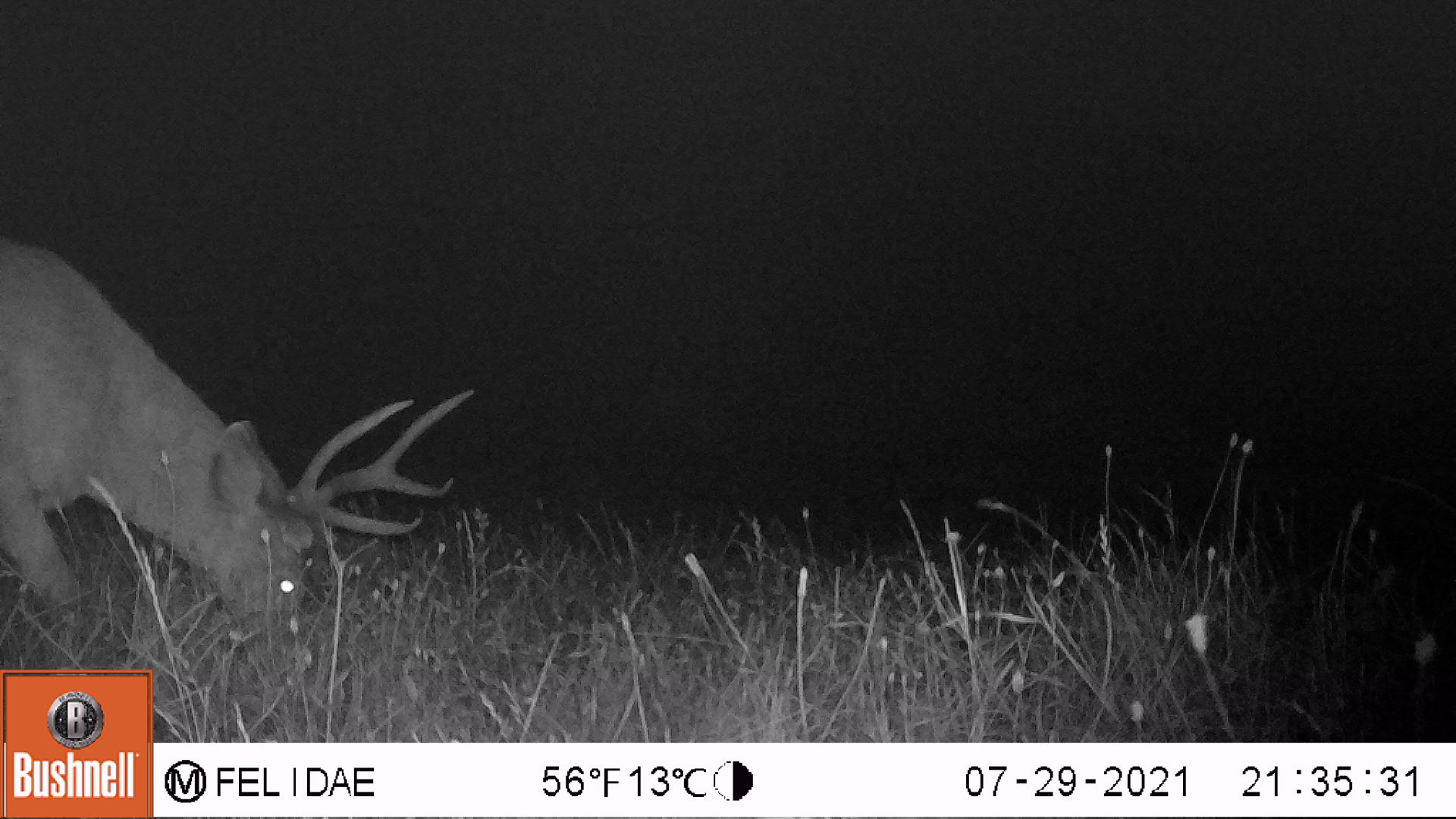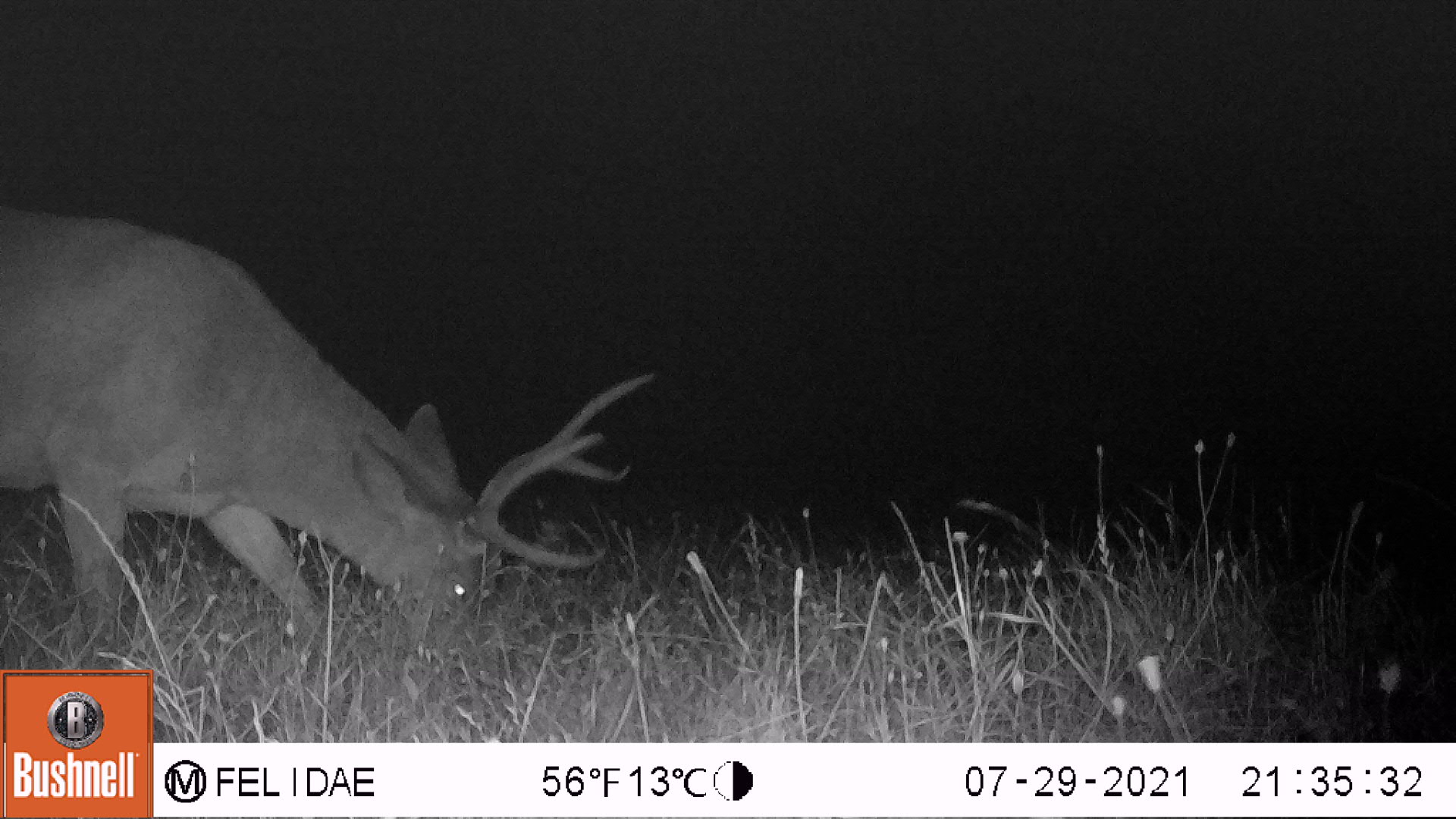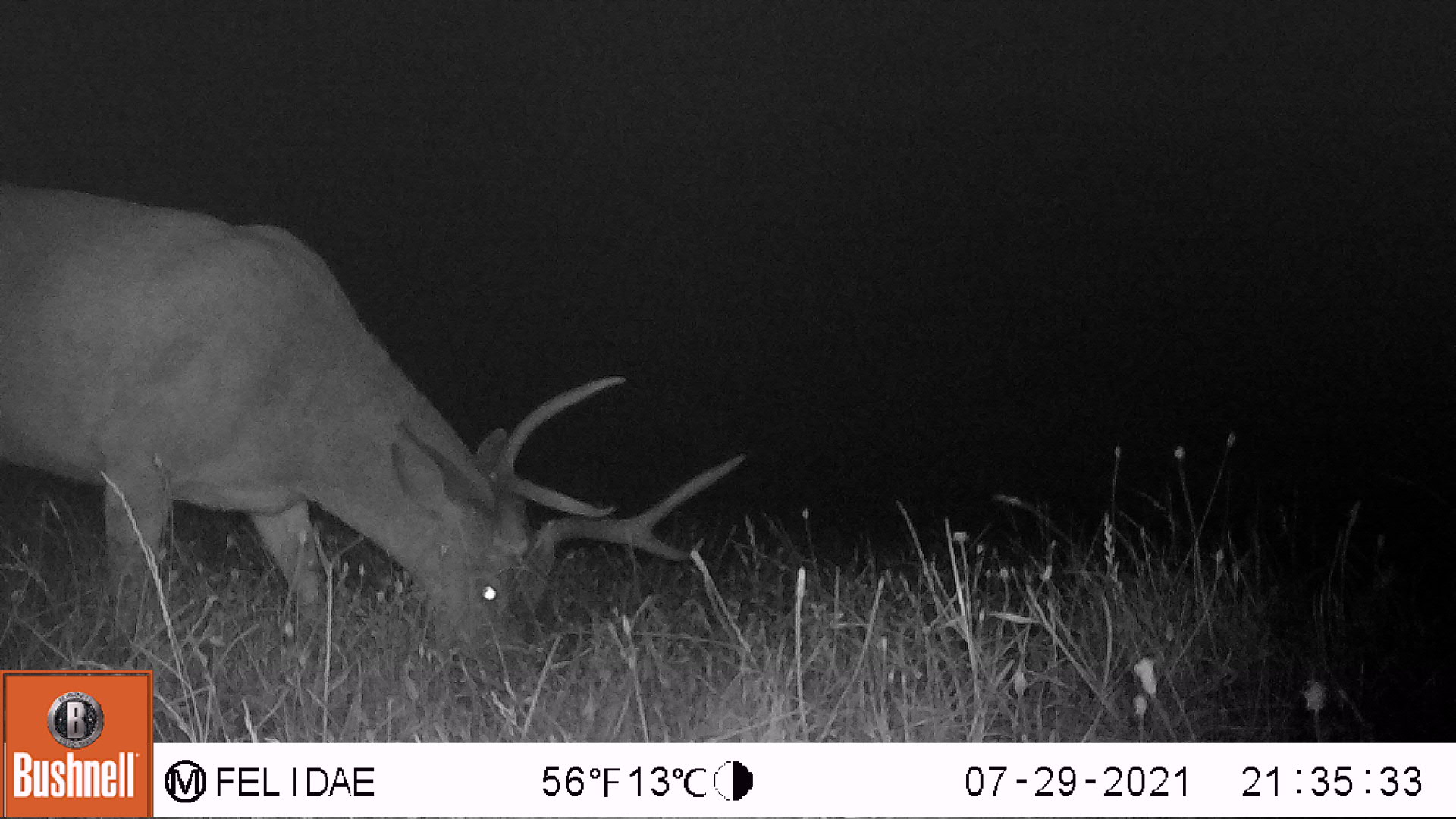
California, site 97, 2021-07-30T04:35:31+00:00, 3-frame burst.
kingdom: Animalia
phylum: Chordata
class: Mammalia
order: Artiodactyla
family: Cervidae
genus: Odocoileus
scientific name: Odocoileus hemionus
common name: mule deer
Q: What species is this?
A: Mule deer (Odocoileus hemionus).